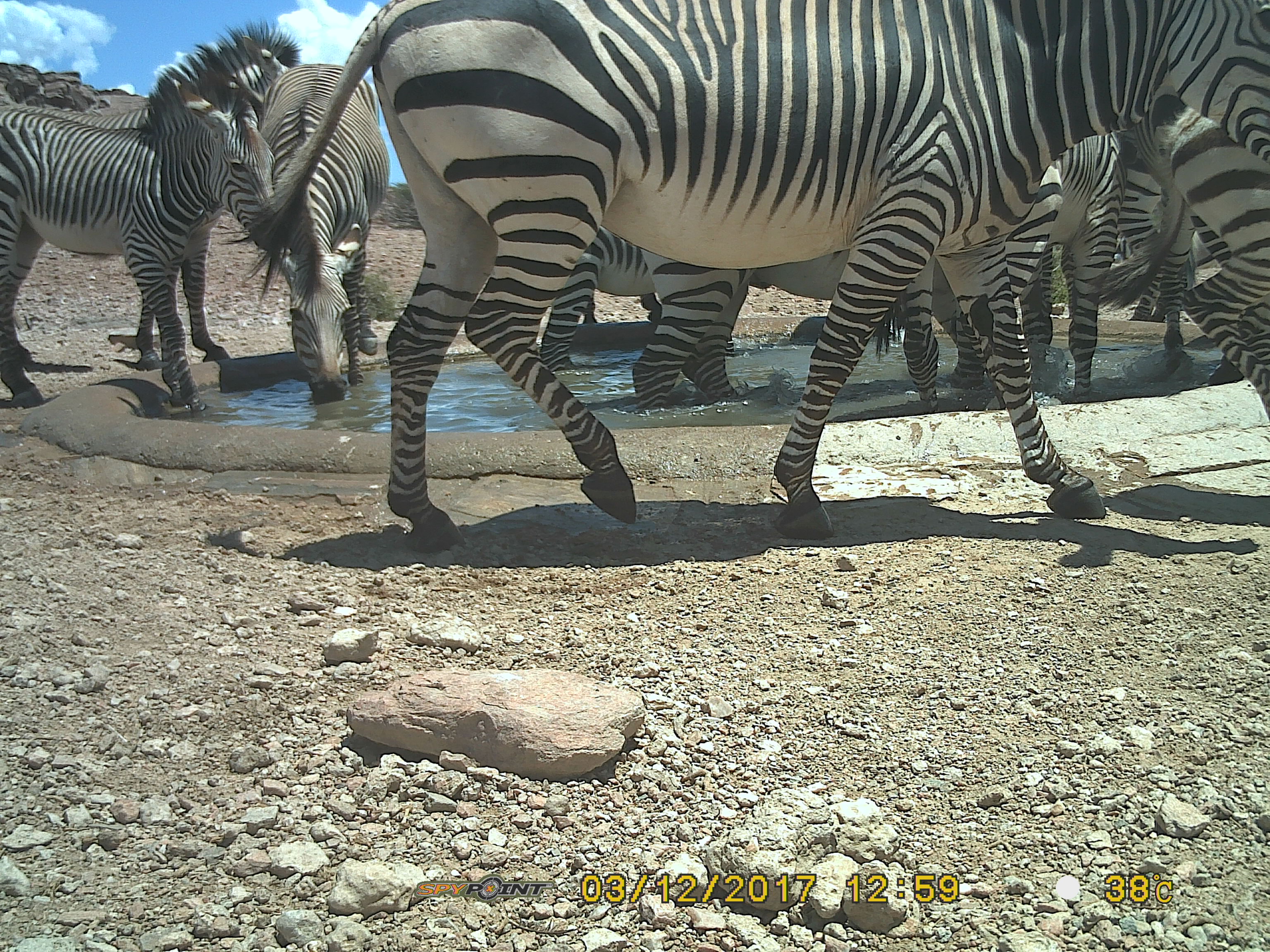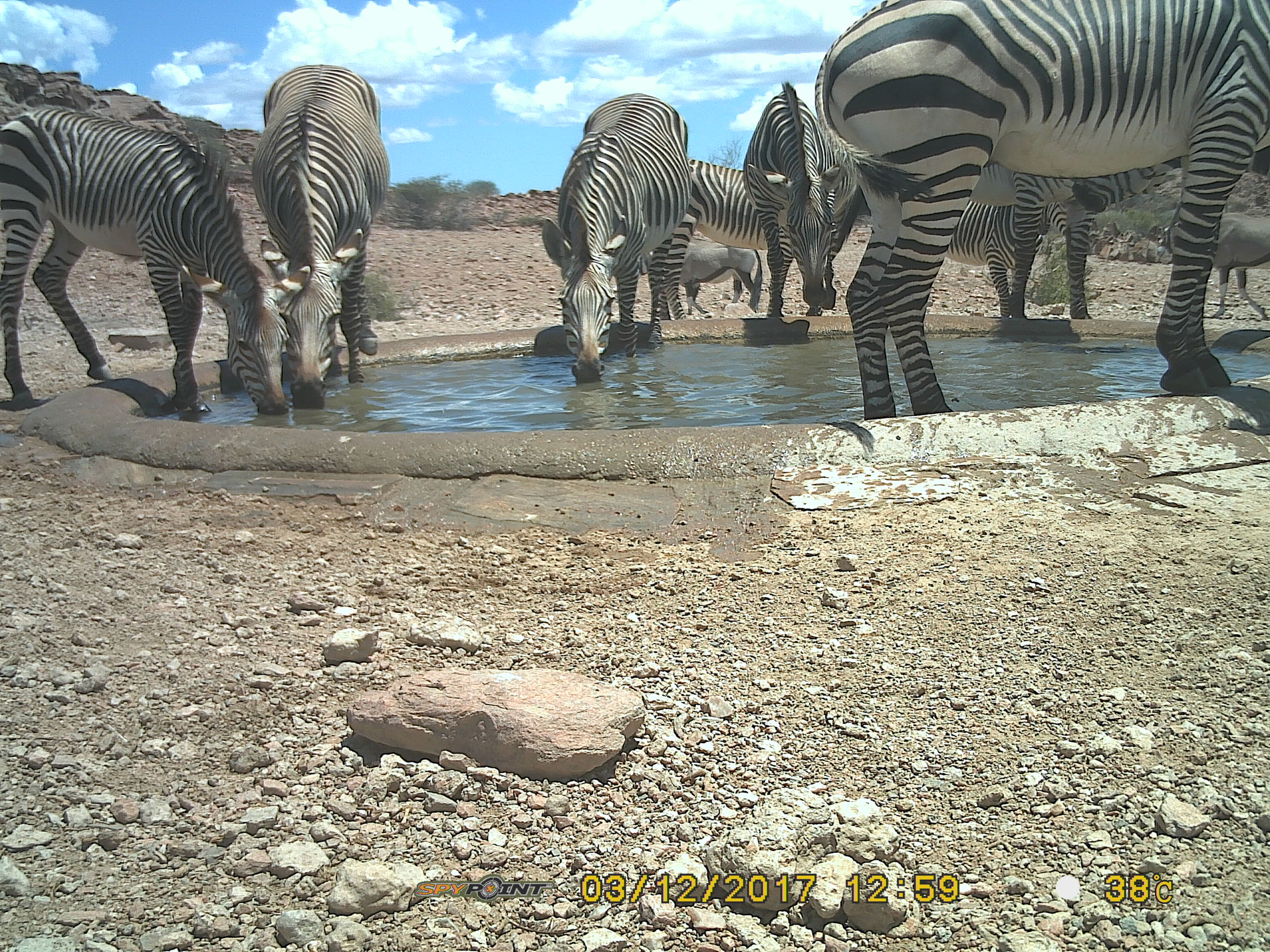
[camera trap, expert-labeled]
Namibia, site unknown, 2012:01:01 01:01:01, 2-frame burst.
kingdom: Animalia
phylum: Chordata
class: Mammalia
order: Perissodactyla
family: Equidae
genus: Equus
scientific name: Equus zebra hartmannae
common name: hartmann's mountain zebra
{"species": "Equus zebra hartmannae (hartmann's mountain zebra)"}